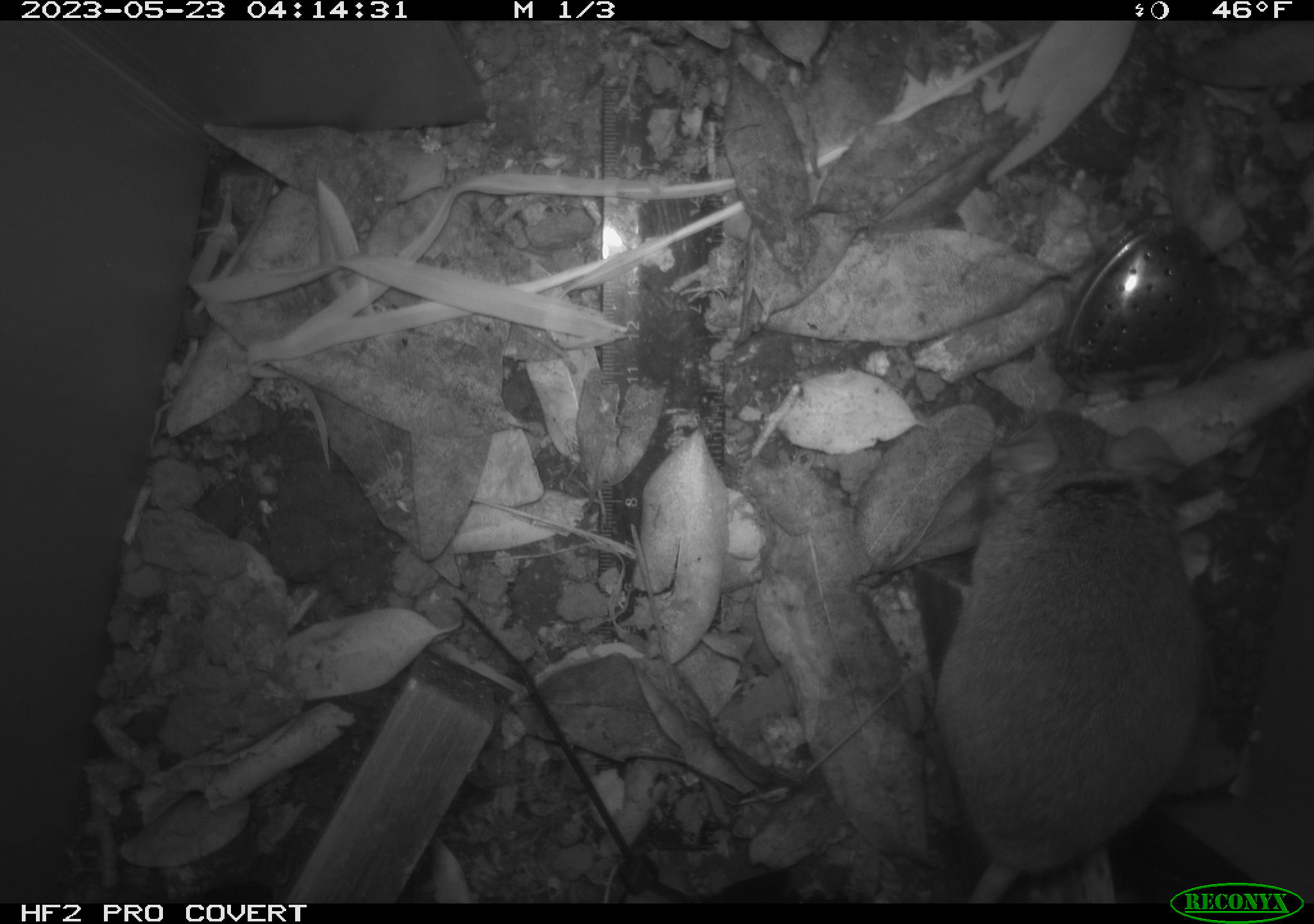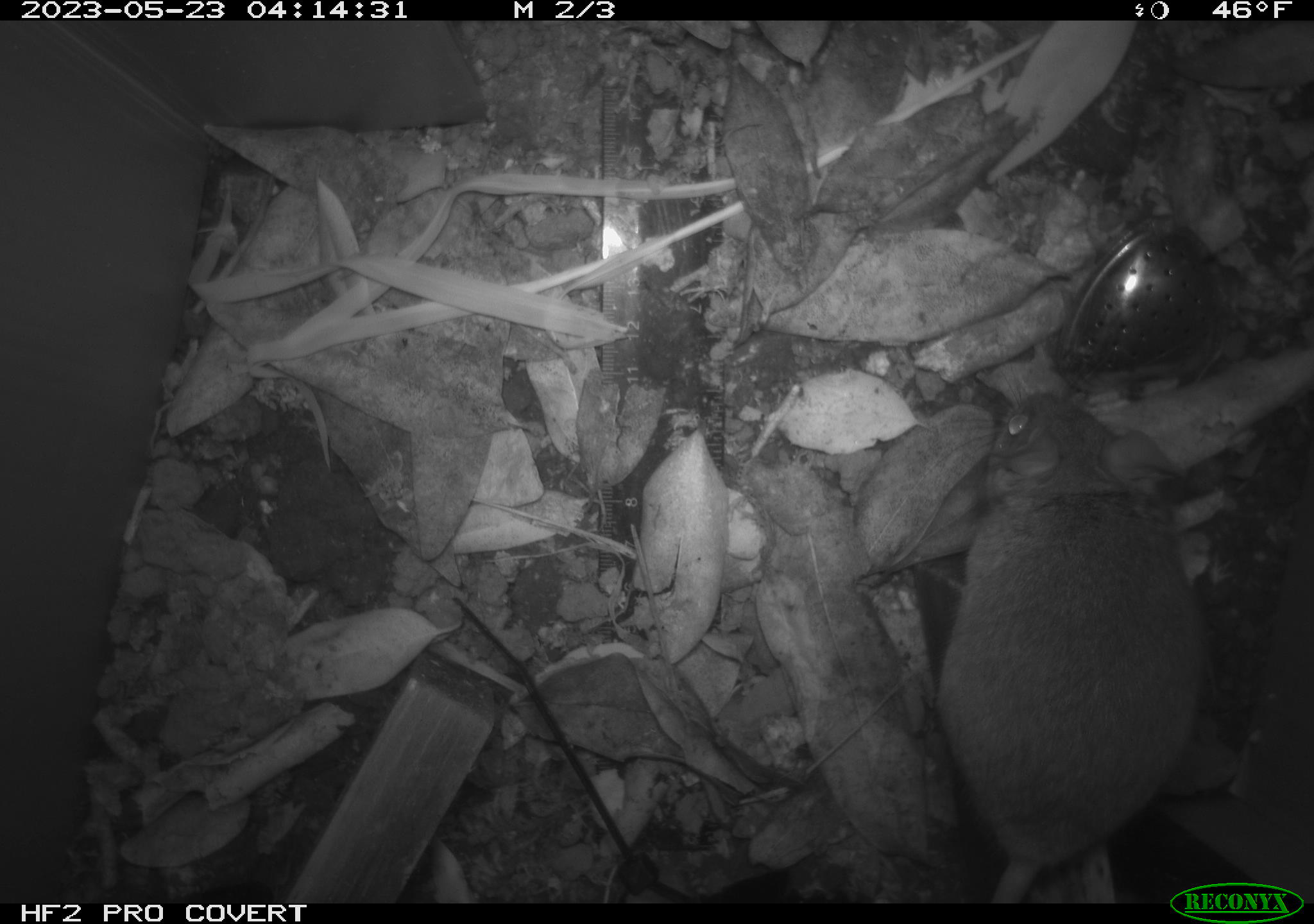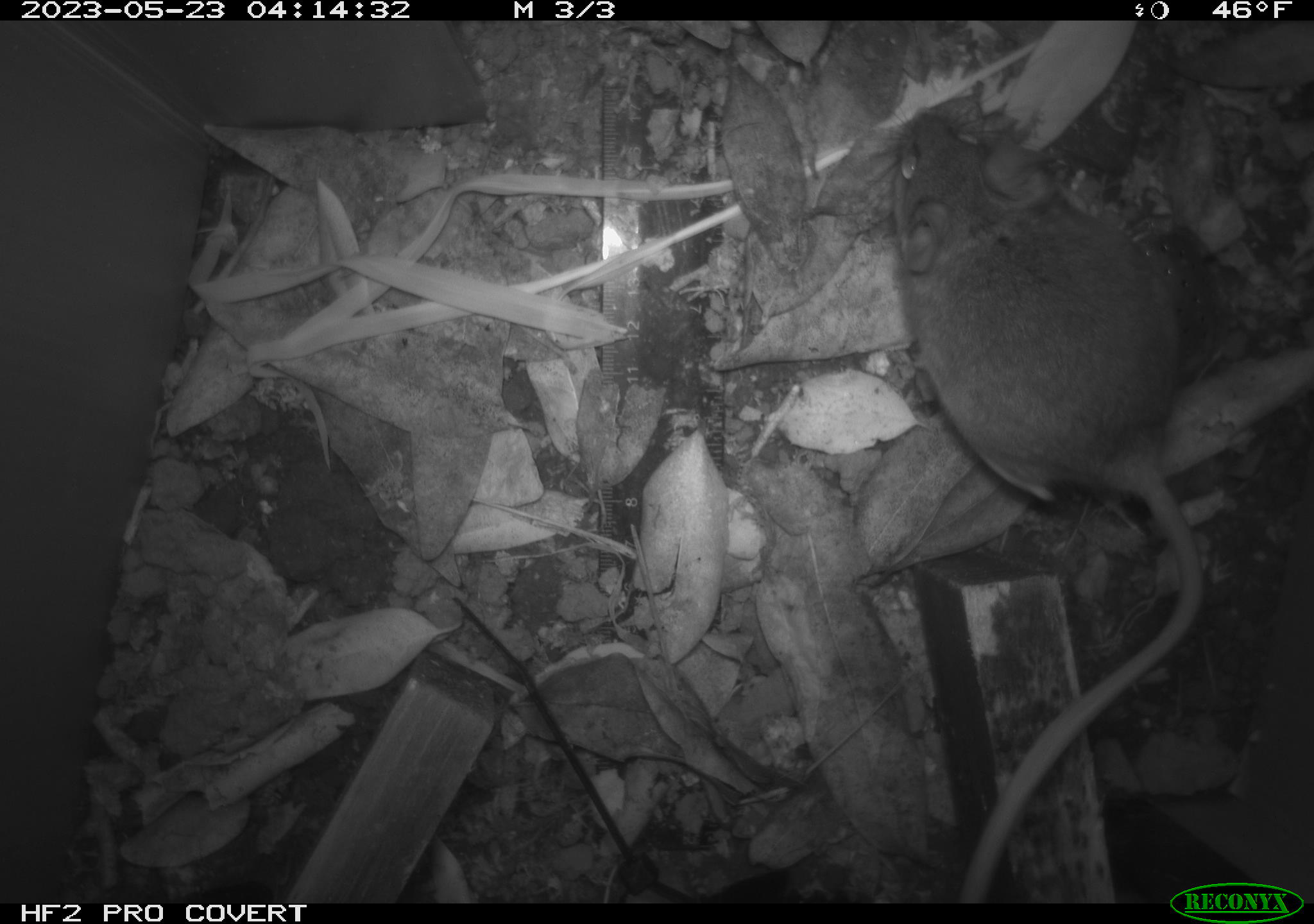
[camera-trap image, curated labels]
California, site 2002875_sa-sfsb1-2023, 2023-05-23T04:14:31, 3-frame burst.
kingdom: Animalia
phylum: Chordata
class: Mammalia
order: Rodentia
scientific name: Rodentia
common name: mouse species